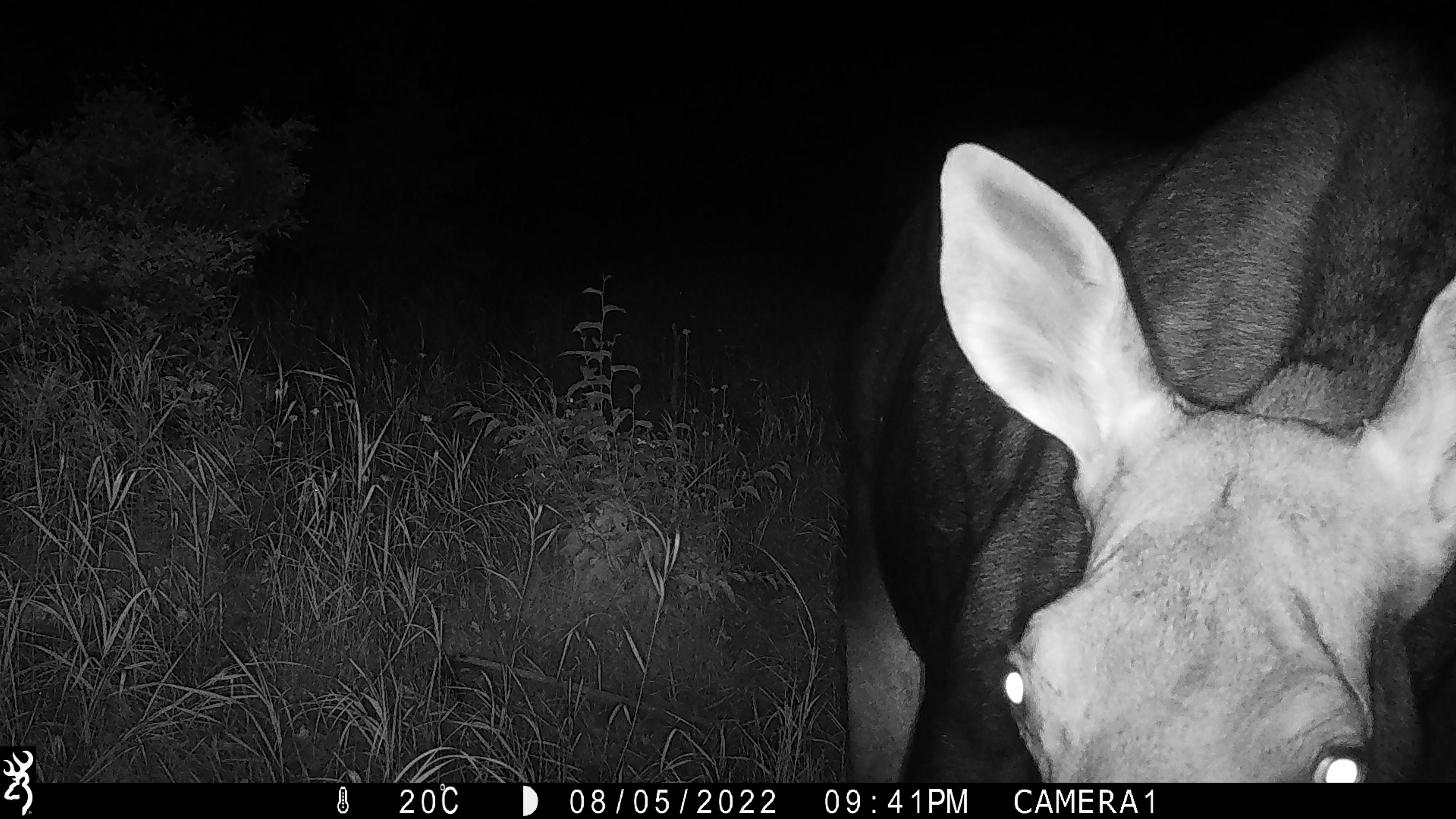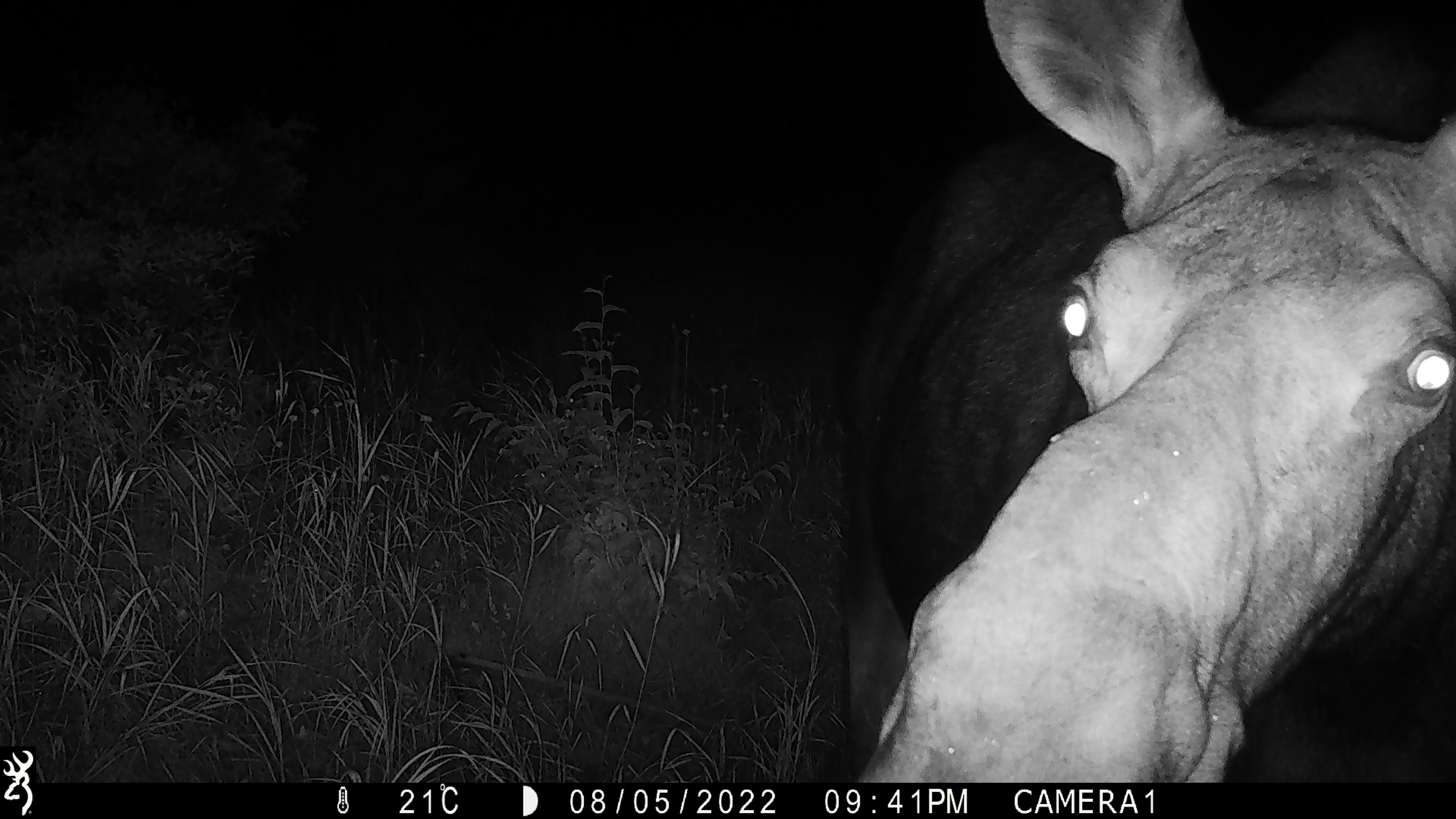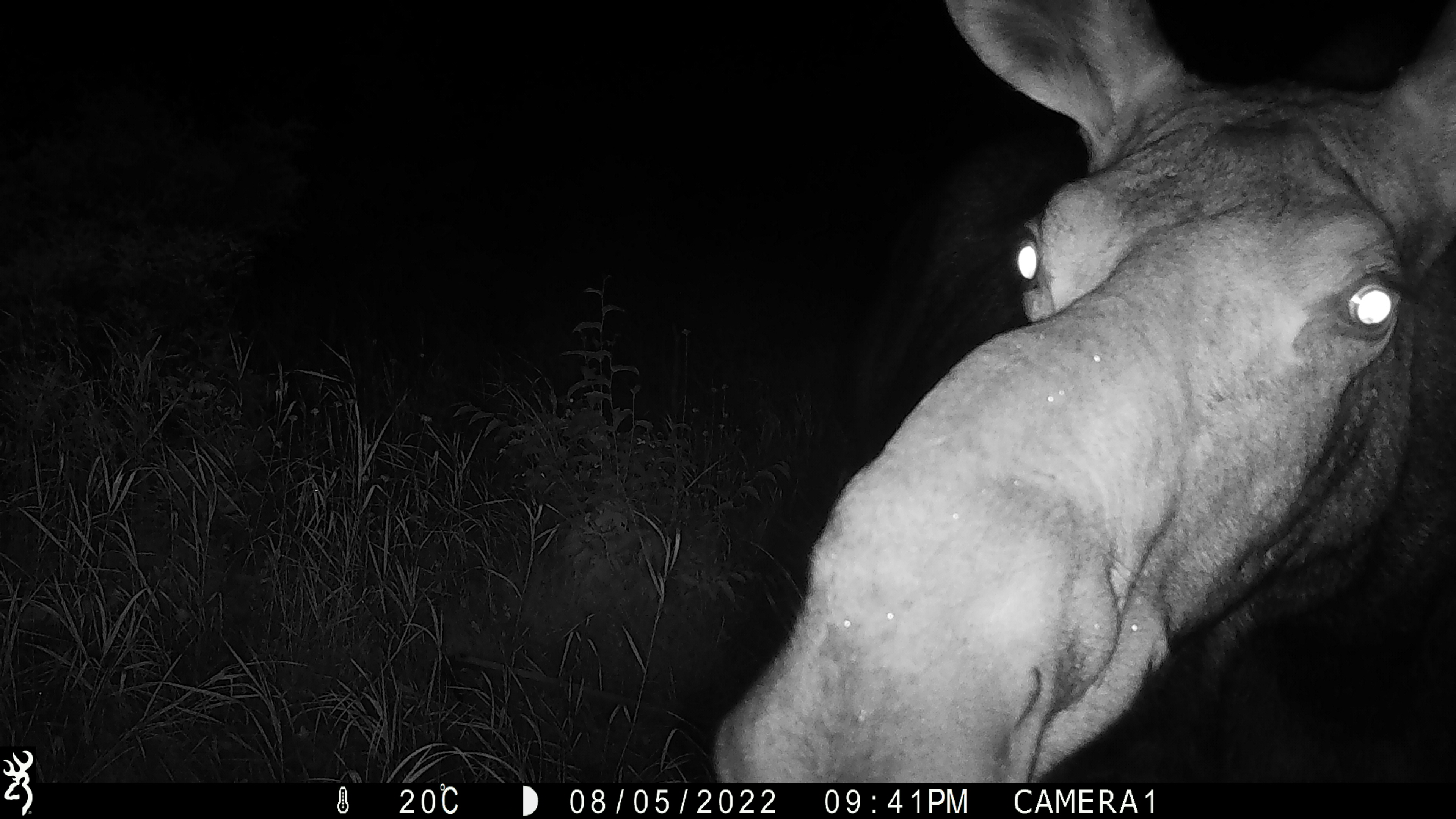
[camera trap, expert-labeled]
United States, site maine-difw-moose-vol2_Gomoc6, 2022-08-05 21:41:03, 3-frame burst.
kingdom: Animalia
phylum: Chordata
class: Mammalia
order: Artiodactyla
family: Cervidae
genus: Alces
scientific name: Alces alces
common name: moose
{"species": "moose (Alces alces)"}